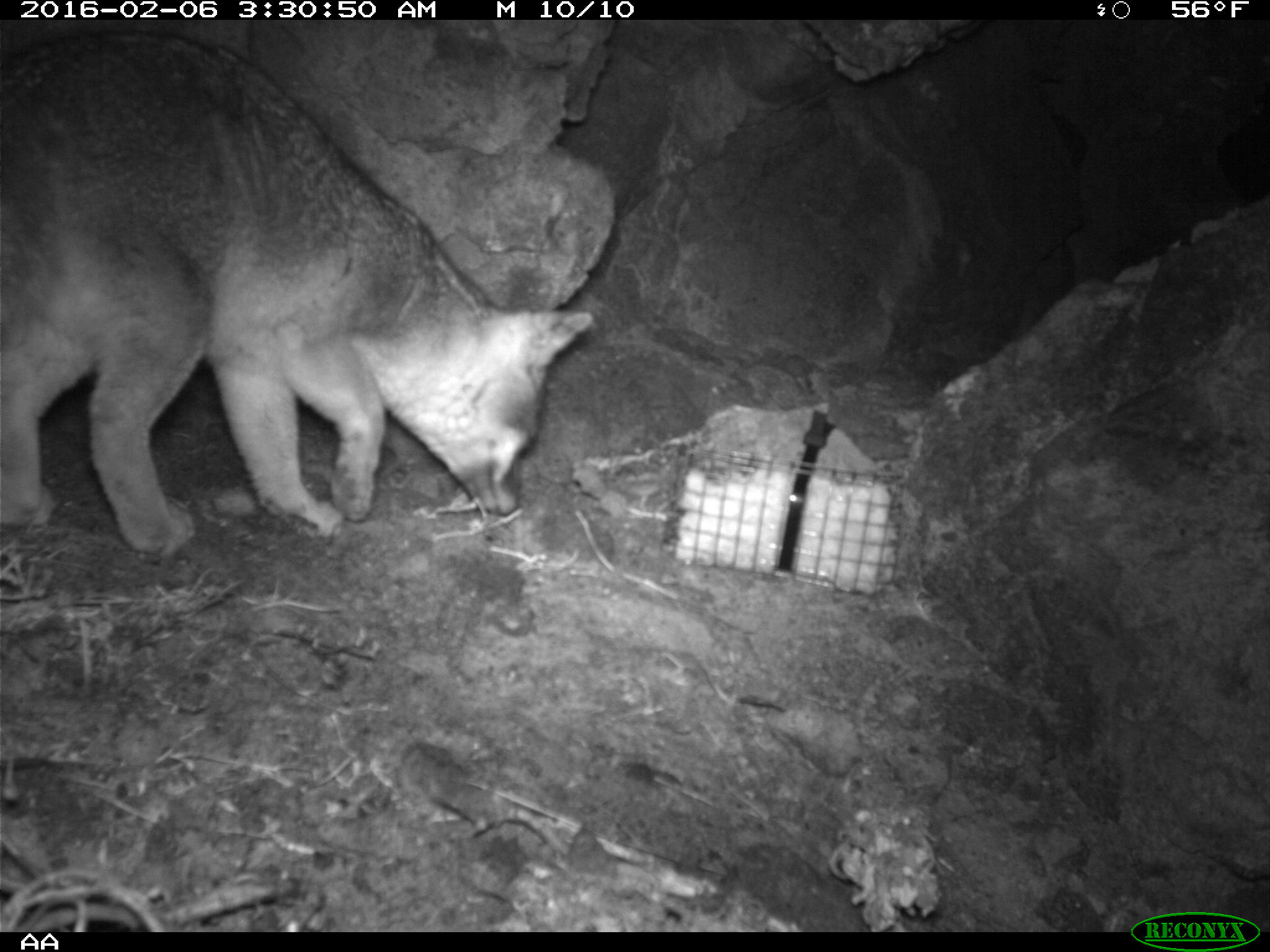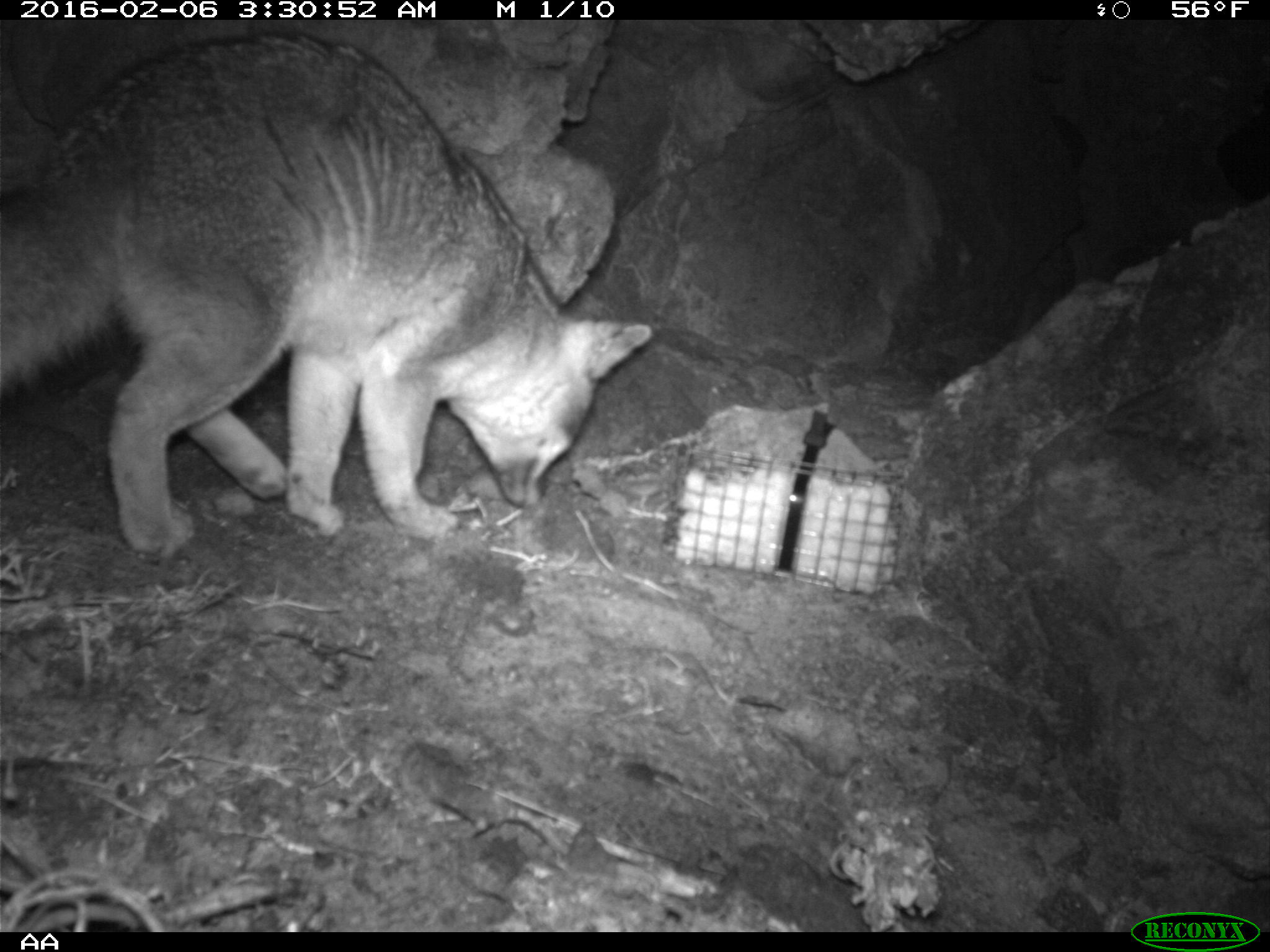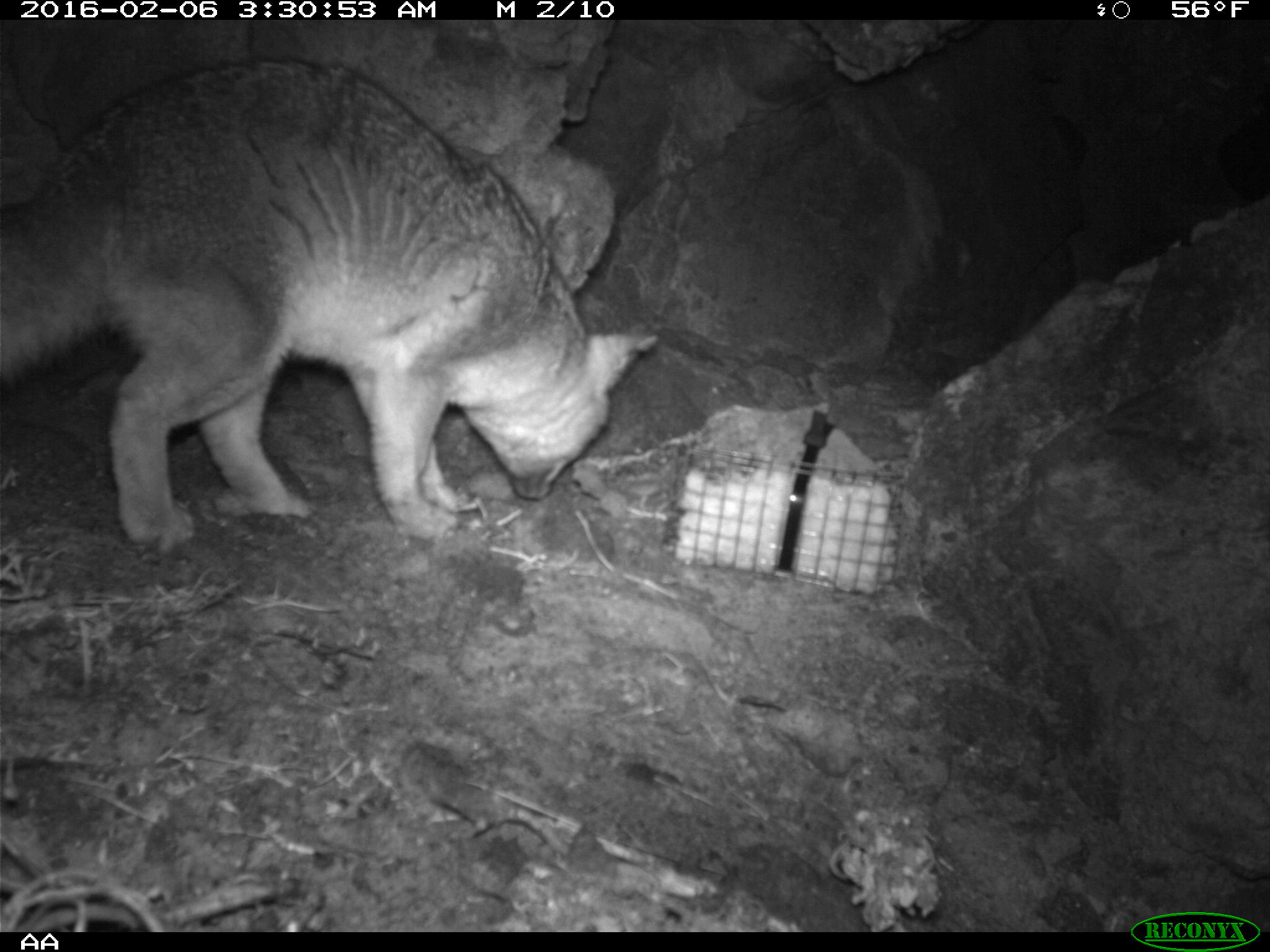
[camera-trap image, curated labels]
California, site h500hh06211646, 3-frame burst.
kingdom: Animalia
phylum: Chordata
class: Mammalia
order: Carnivora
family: Canidae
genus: Urocyon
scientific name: Urocyon littoralis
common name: island fox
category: fox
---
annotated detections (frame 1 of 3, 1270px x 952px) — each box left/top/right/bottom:
fox: 0/25/595/561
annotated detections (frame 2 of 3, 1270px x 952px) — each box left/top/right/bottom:
fox: 0/33/653/562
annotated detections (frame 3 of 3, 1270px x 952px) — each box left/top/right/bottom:
fox: 0/56/657/544